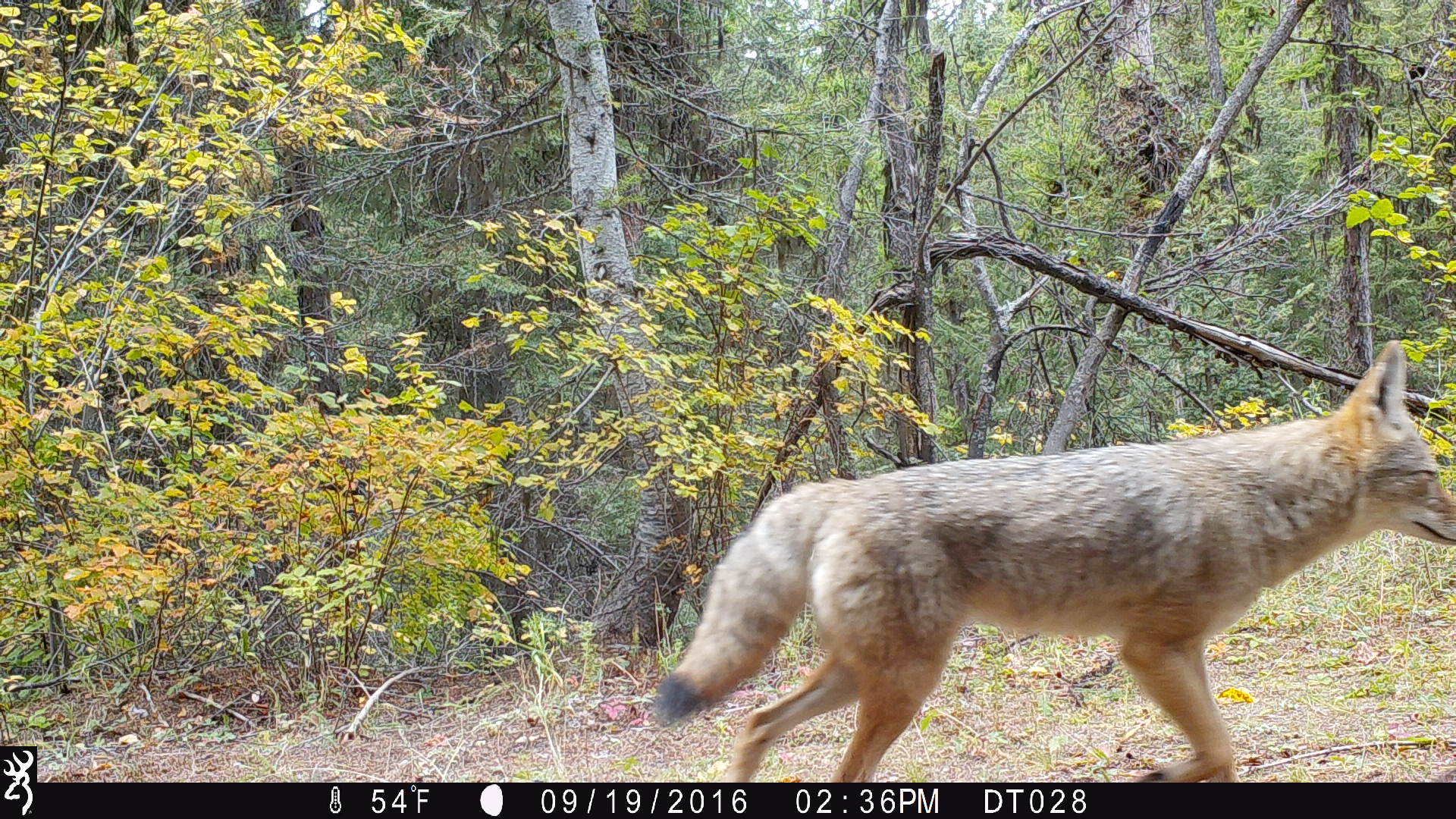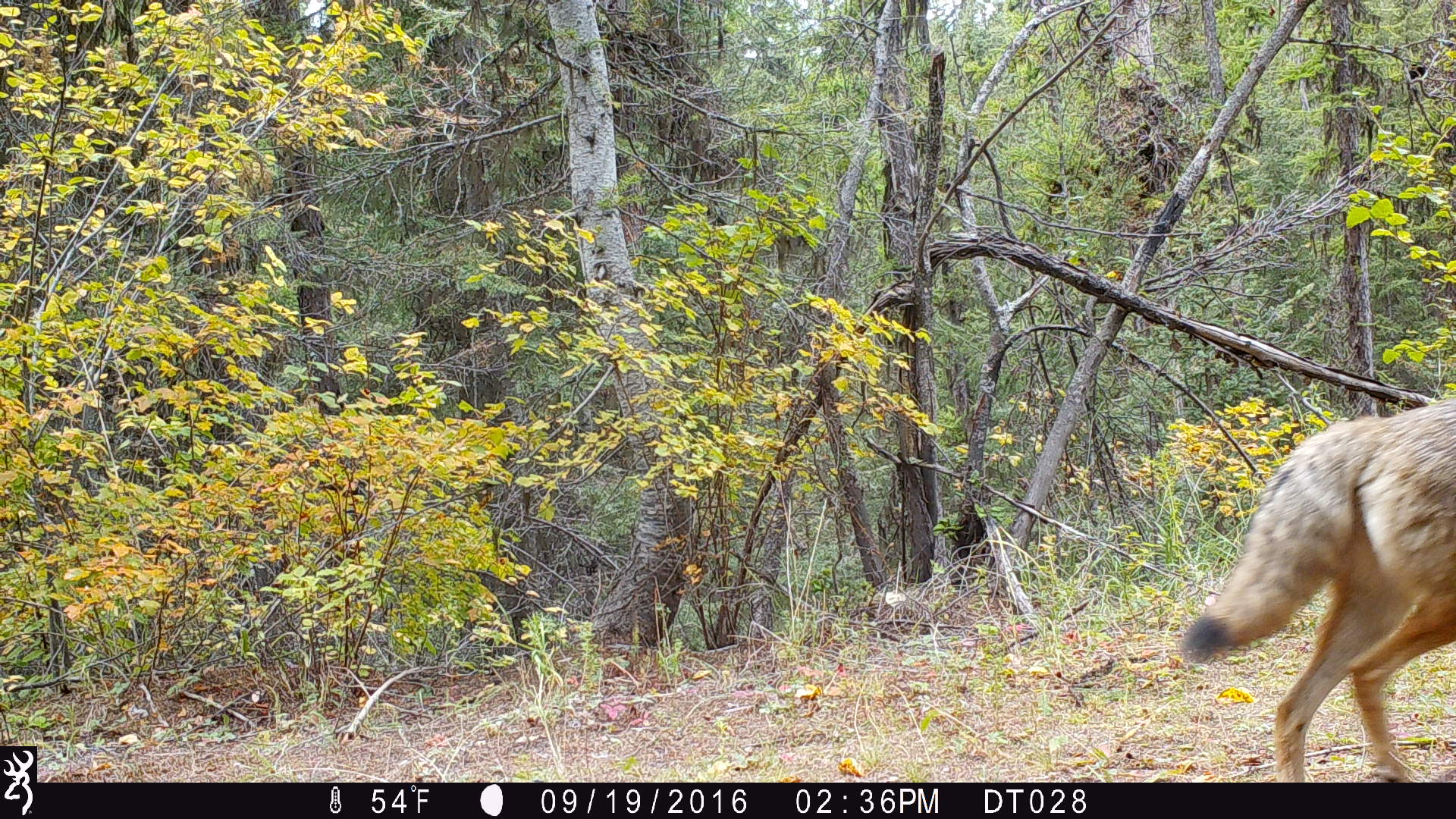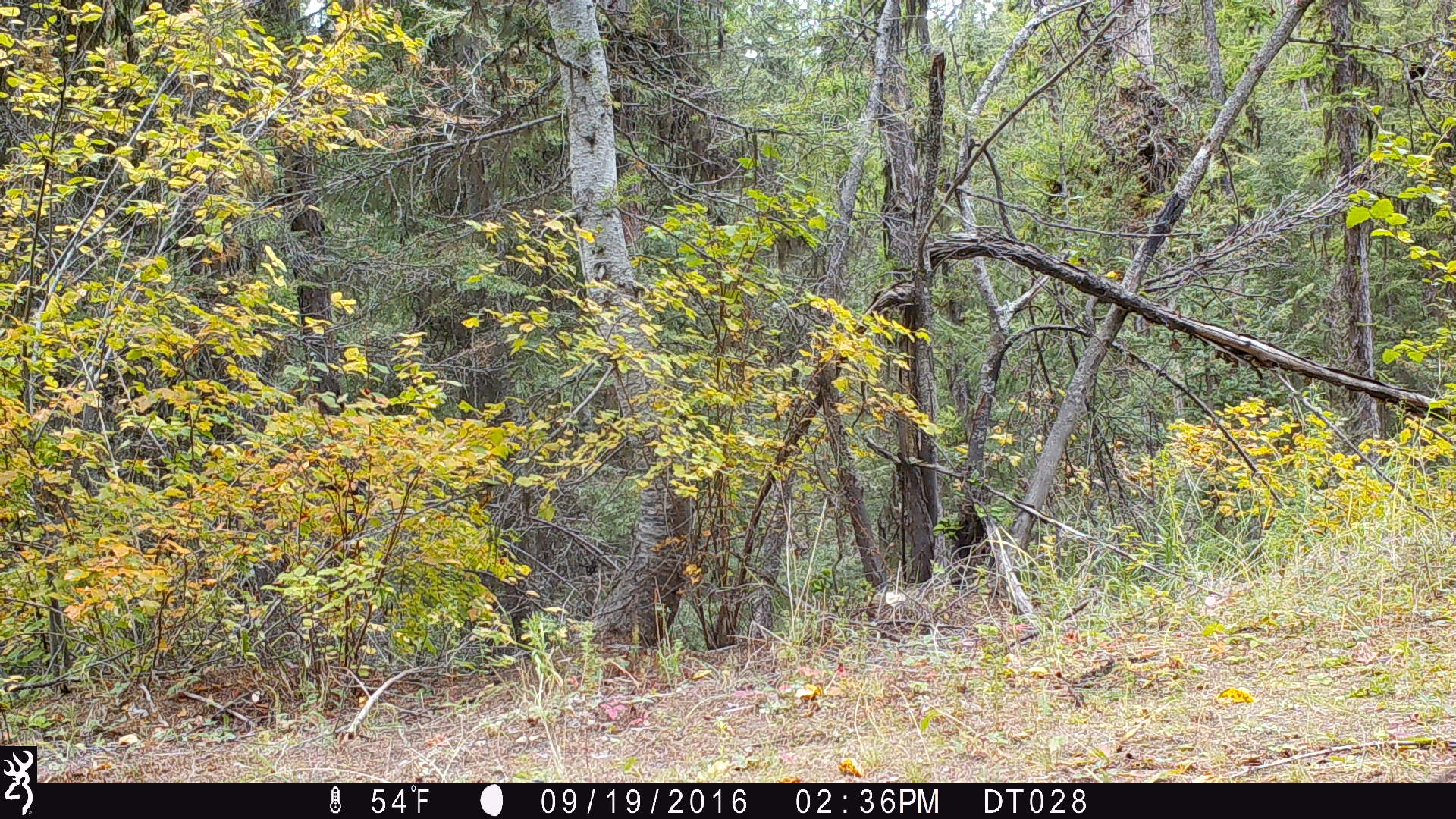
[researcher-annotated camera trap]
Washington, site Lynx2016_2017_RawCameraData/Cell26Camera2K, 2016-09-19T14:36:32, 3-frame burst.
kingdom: Animalia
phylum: Chordata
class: Mammalia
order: Carnivora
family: Canidae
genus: Canis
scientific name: Canis latrans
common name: coyote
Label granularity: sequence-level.